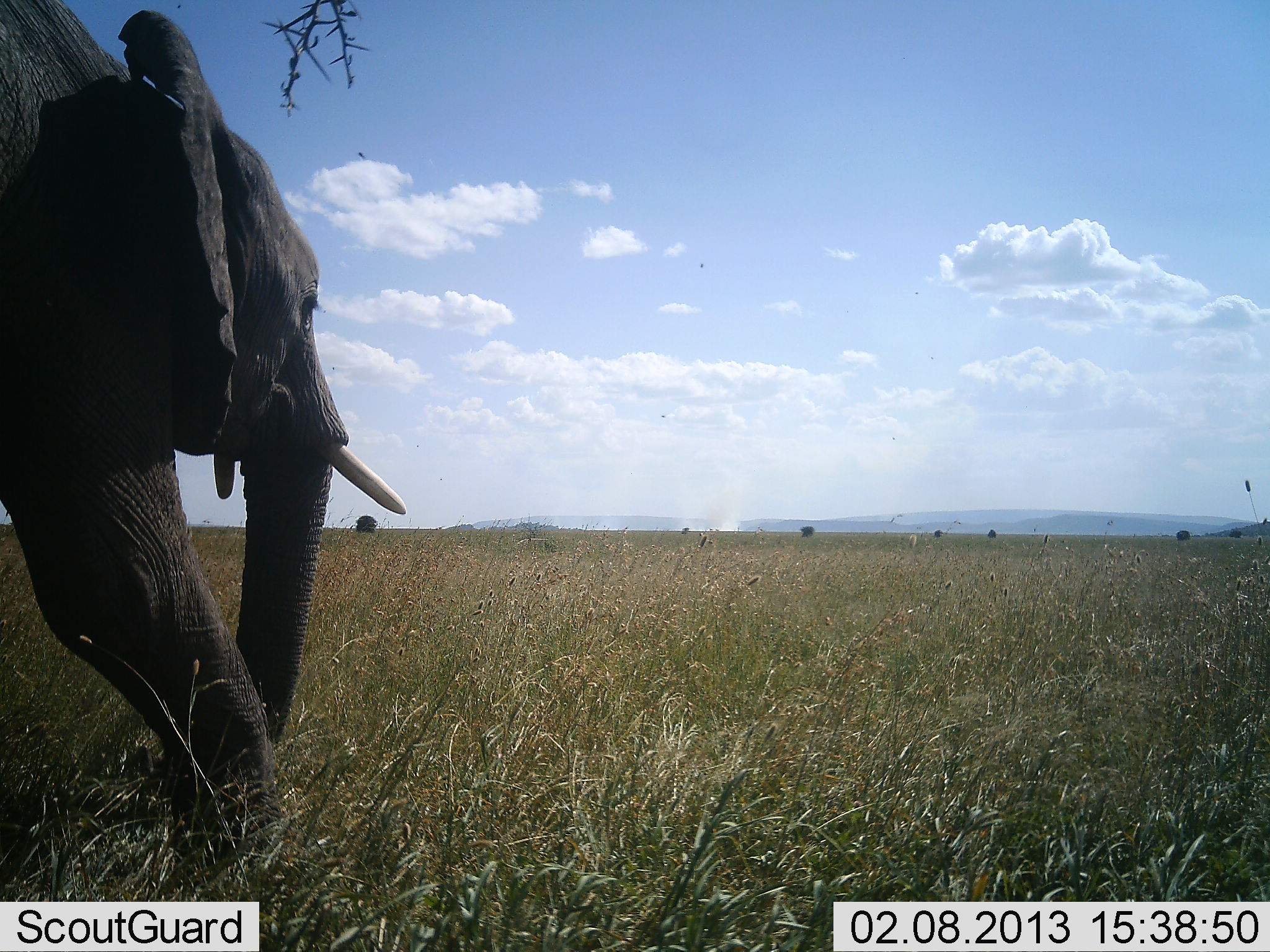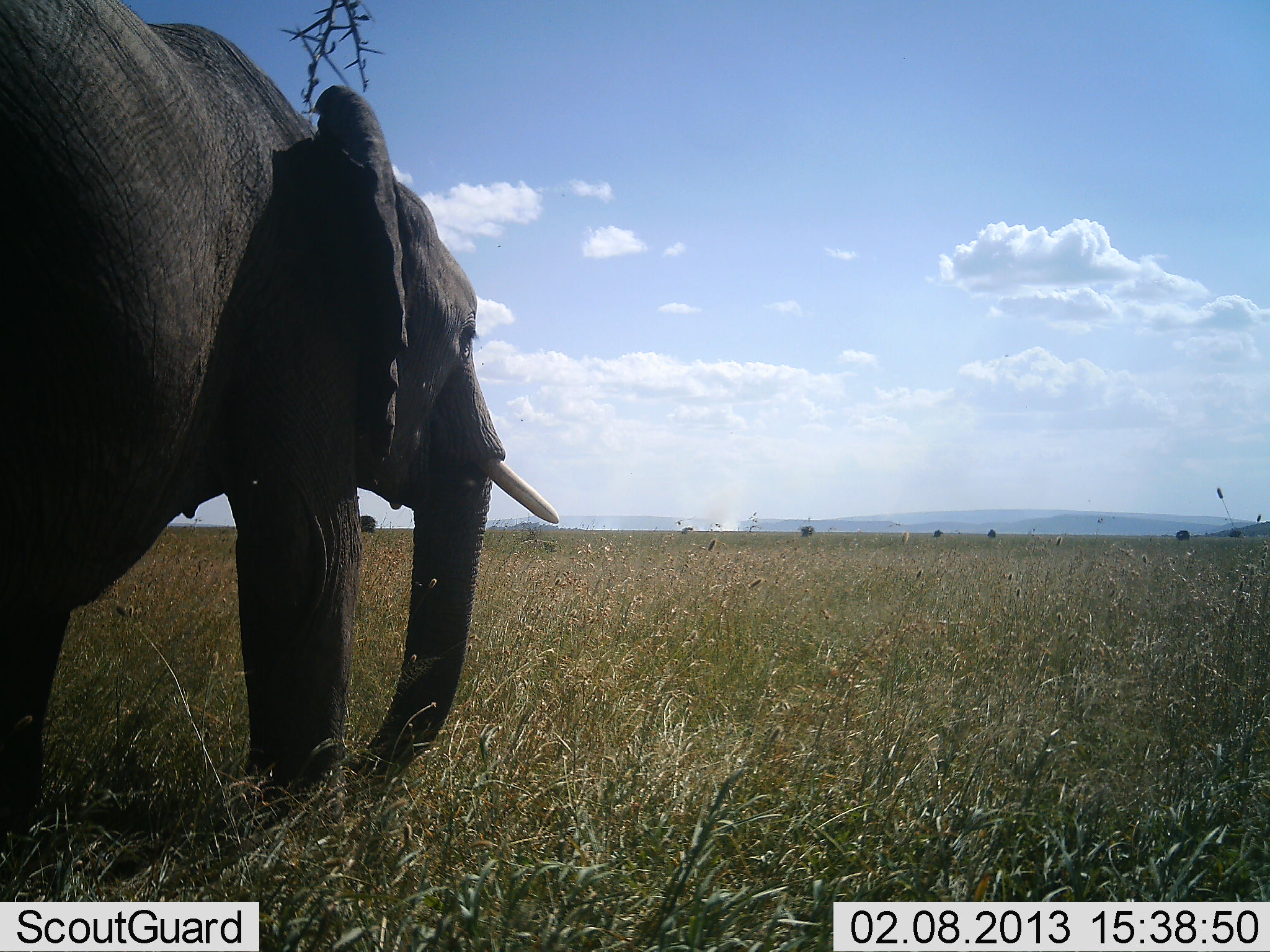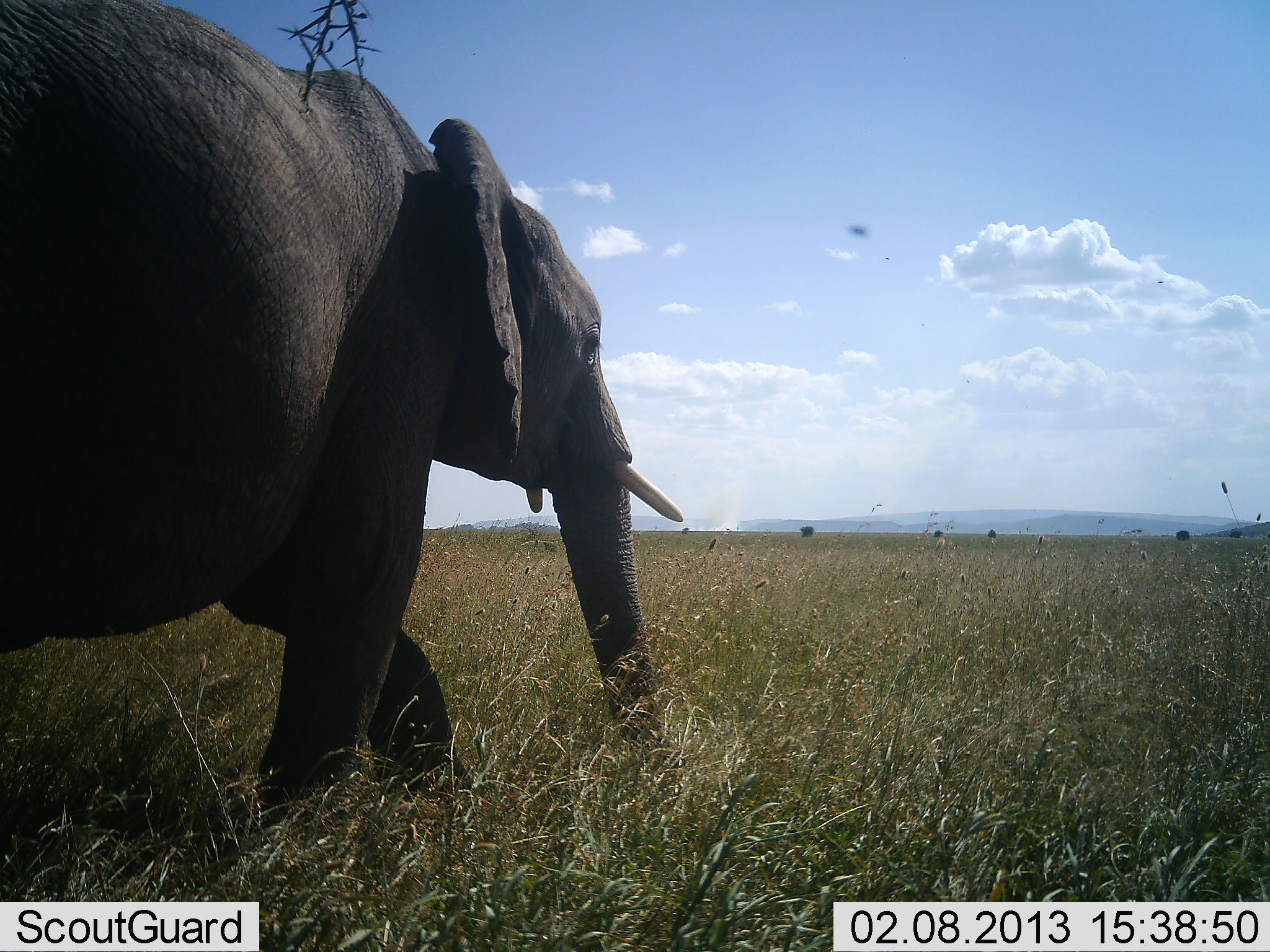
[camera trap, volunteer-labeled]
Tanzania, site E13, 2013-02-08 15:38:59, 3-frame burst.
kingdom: Animalia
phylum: Chordata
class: Mammalia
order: Proboscidea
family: Elephantidae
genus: Loxodonta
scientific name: Loxodonta africana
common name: african bush elephant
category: elephant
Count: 1.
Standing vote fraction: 9%.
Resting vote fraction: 0%.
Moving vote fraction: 91%.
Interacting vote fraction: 0%.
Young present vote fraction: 0%.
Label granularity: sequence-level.